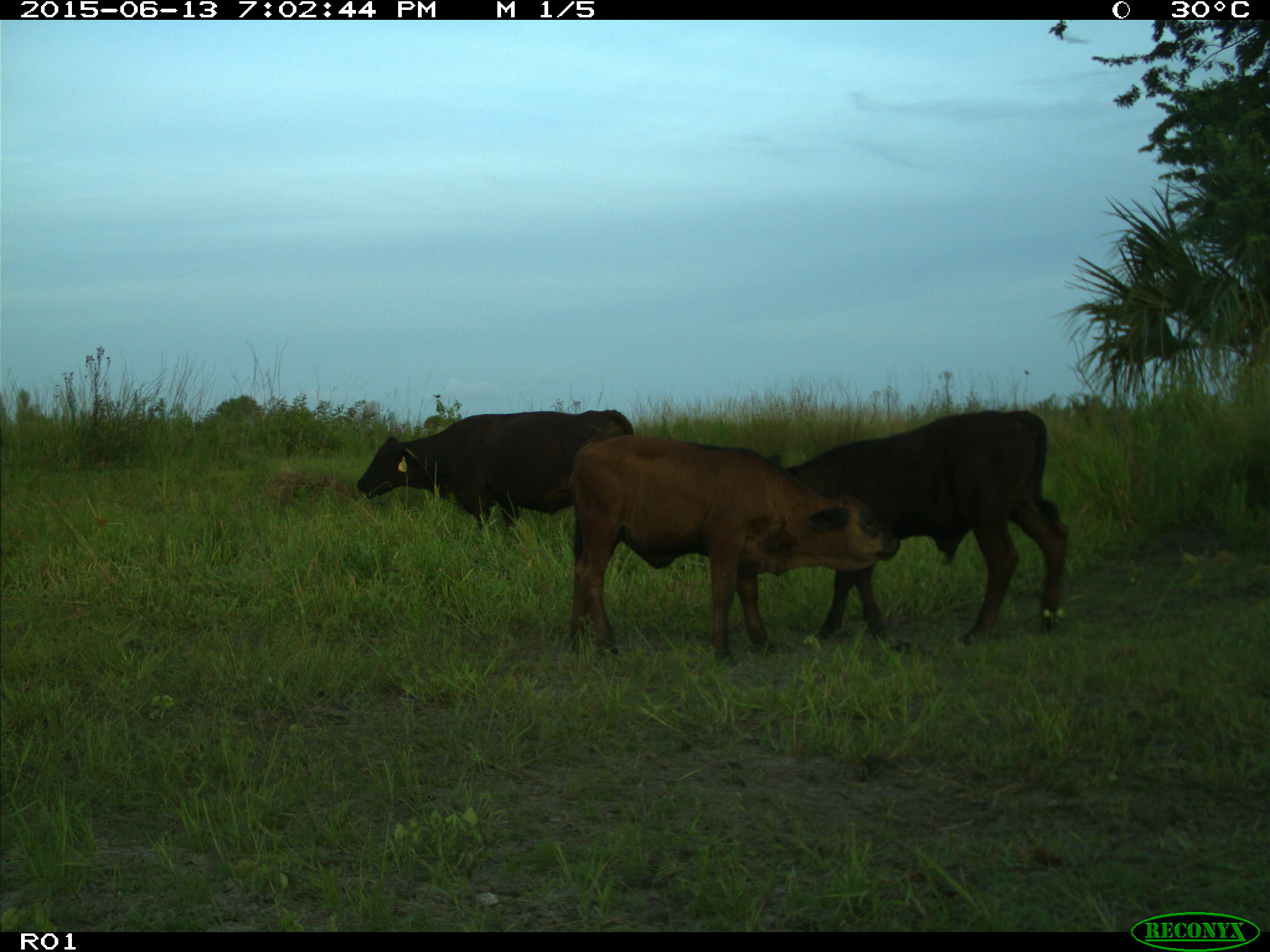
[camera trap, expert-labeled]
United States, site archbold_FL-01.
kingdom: Animalia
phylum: Chordata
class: Mammalia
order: Artiodactyla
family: Bovidae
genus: Bos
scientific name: Bos taurus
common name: domestic cow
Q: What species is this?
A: Bos taurus (domestic cow).